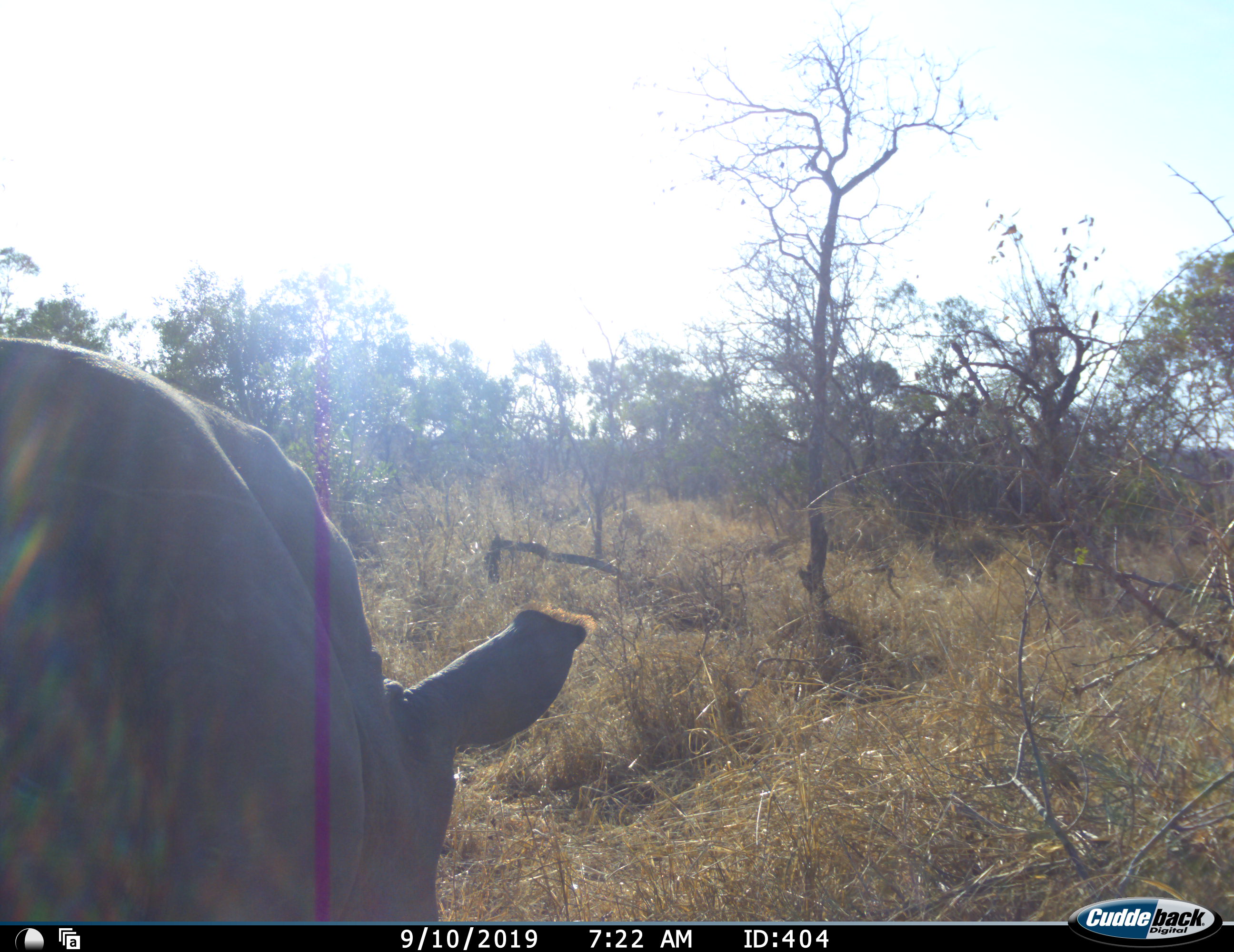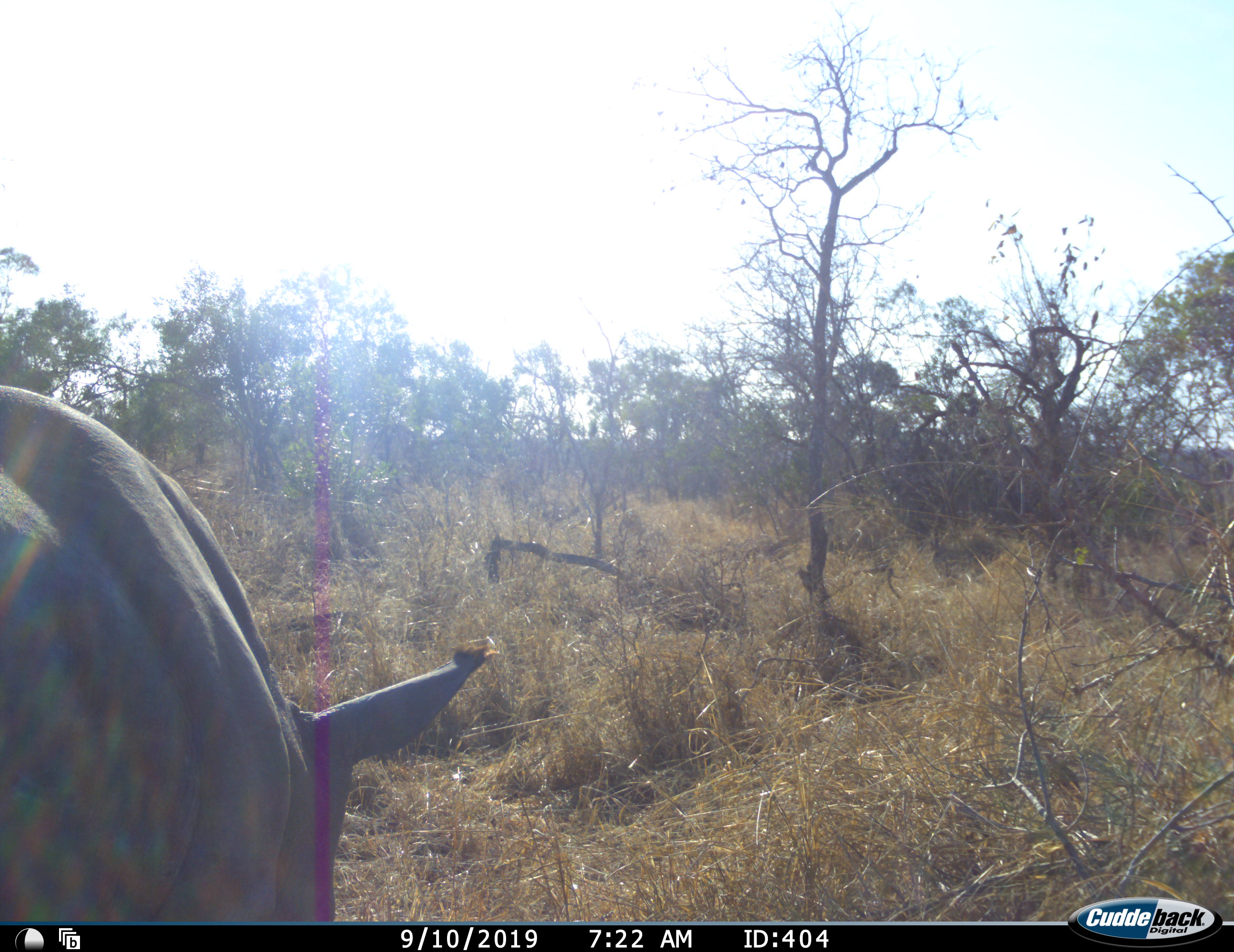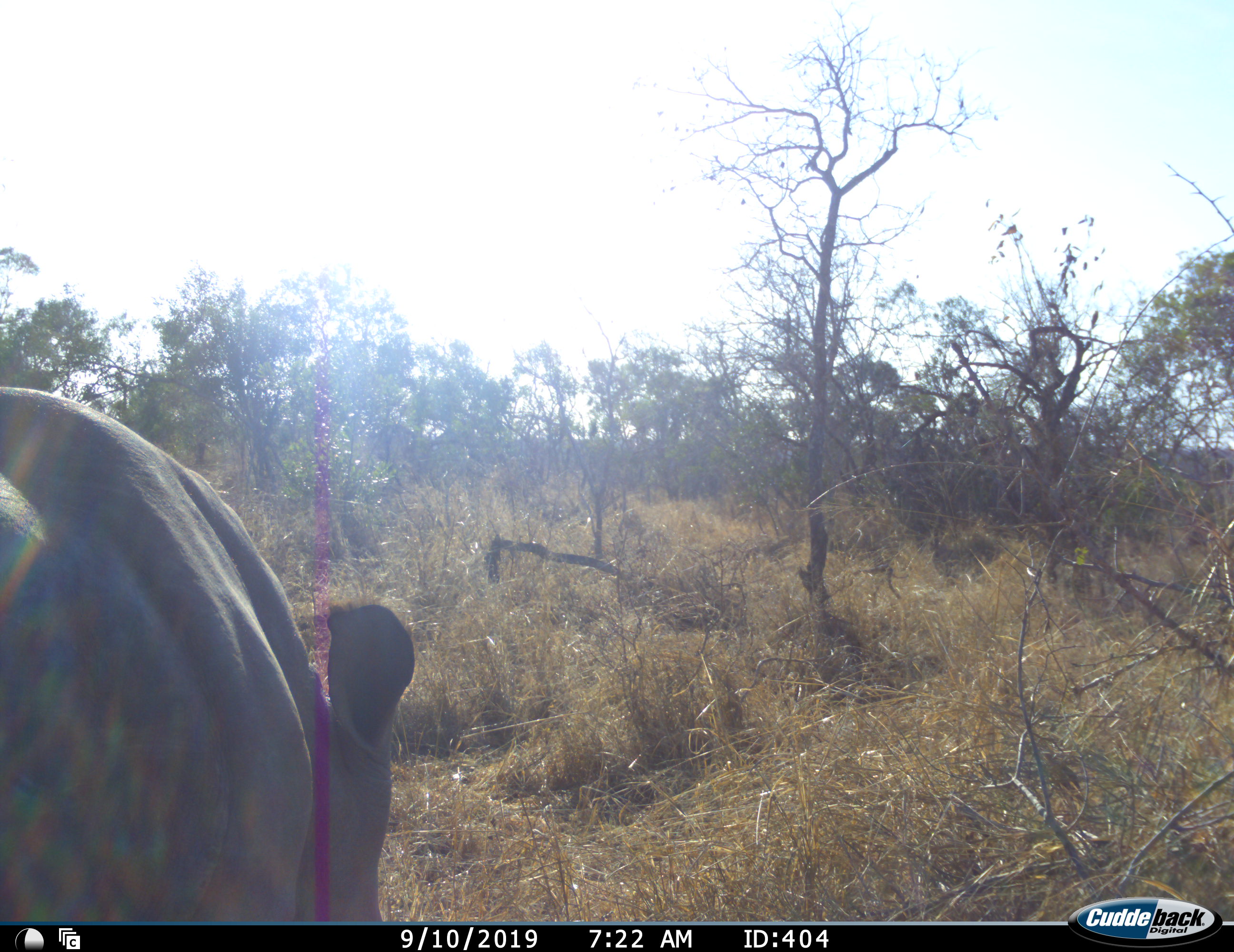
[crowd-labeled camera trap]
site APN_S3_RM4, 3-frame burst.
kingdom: Animalia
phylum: Chordata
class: Mammalia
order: Perissodactyla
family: Rhinocerotidae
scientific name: Rhinocerotidae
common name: unknown rhinoceros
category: rhinocerosunknown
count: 1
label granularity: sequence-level